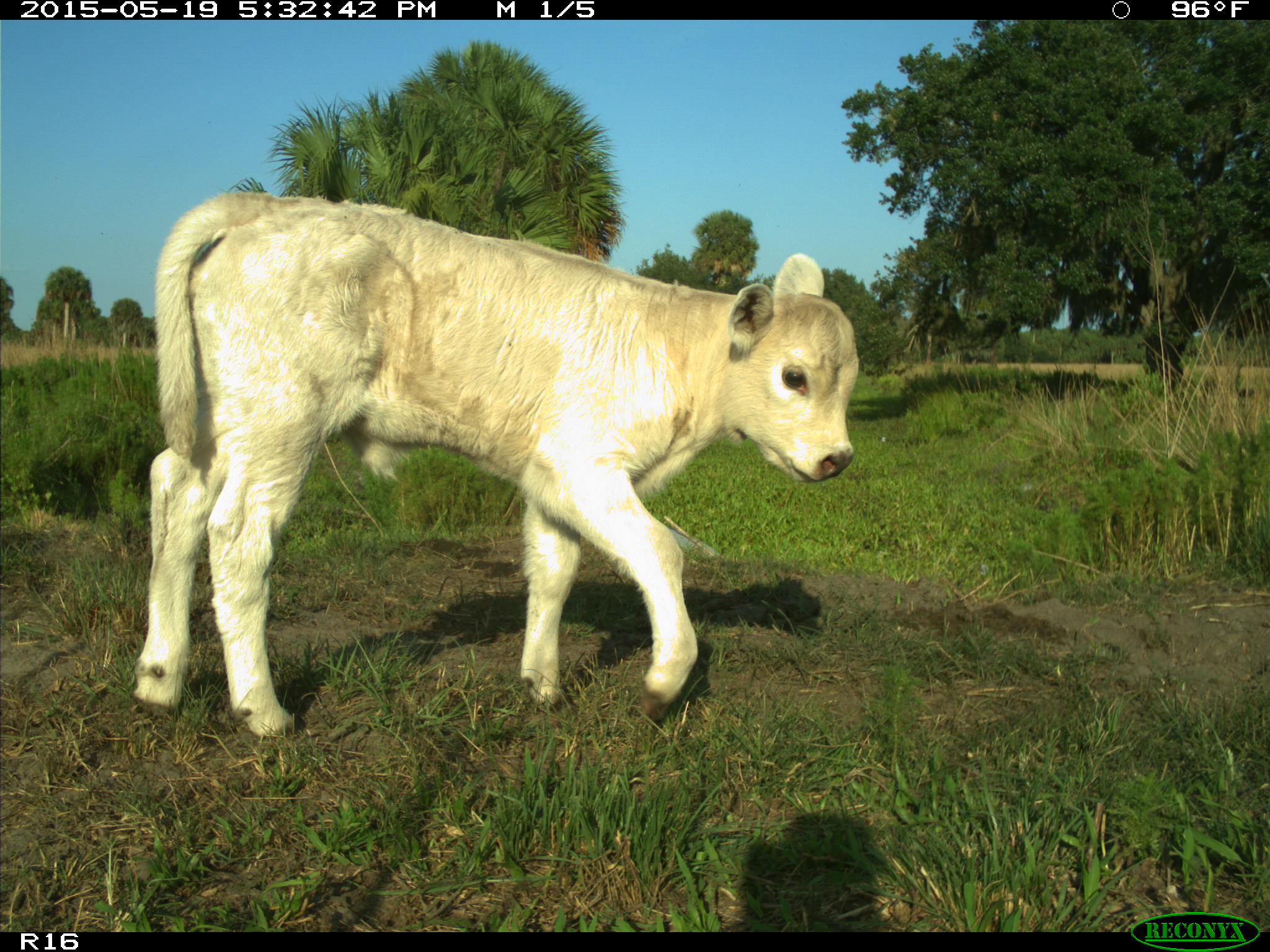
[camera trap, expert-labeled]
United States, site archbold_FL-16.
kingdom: Animalia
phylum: Chordata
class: Mammalia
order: Artiodactyla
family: Bovidae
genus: Bos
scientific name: Bos taurus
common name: domestic cow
Bos taurus (domestic cow).